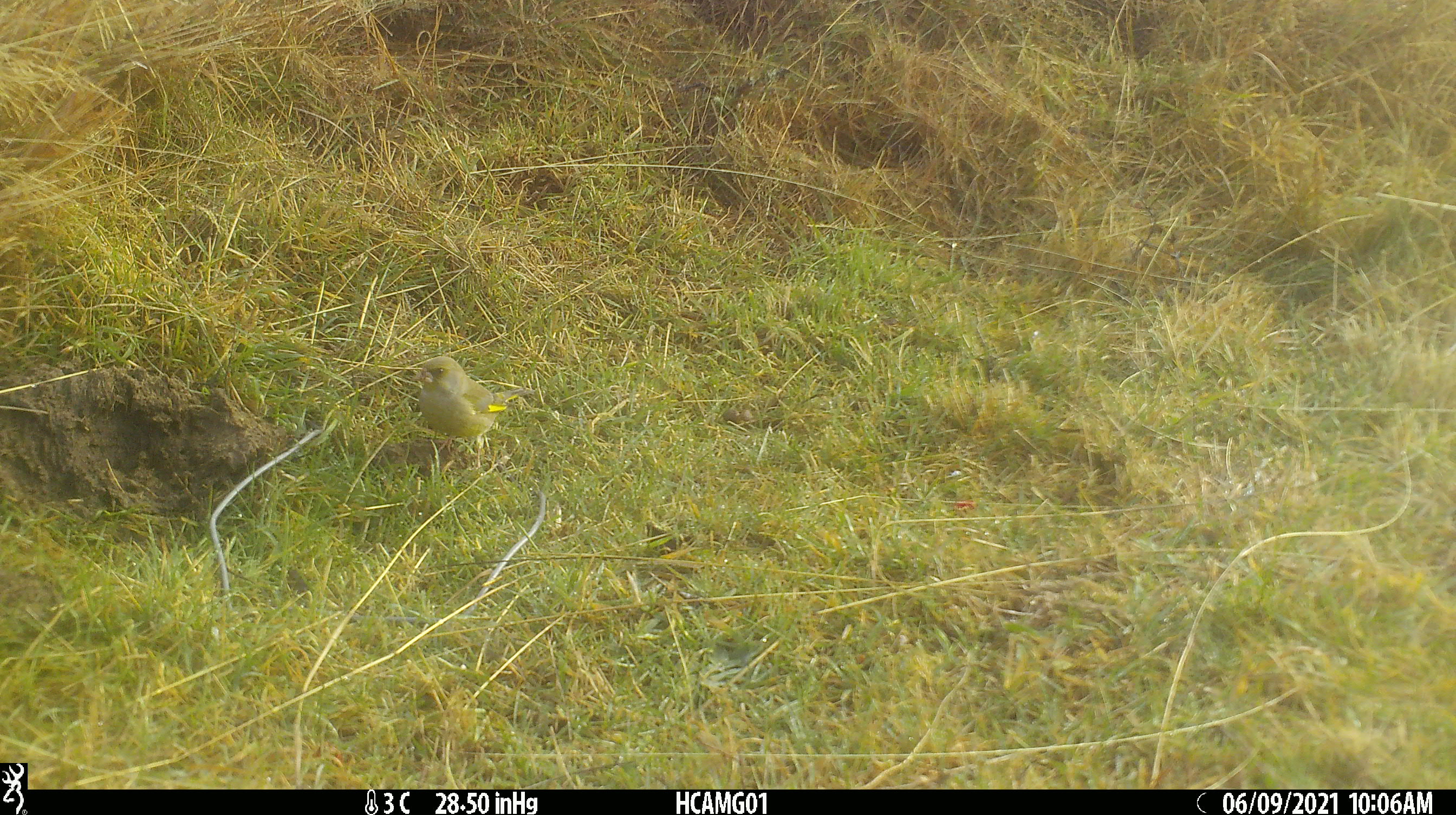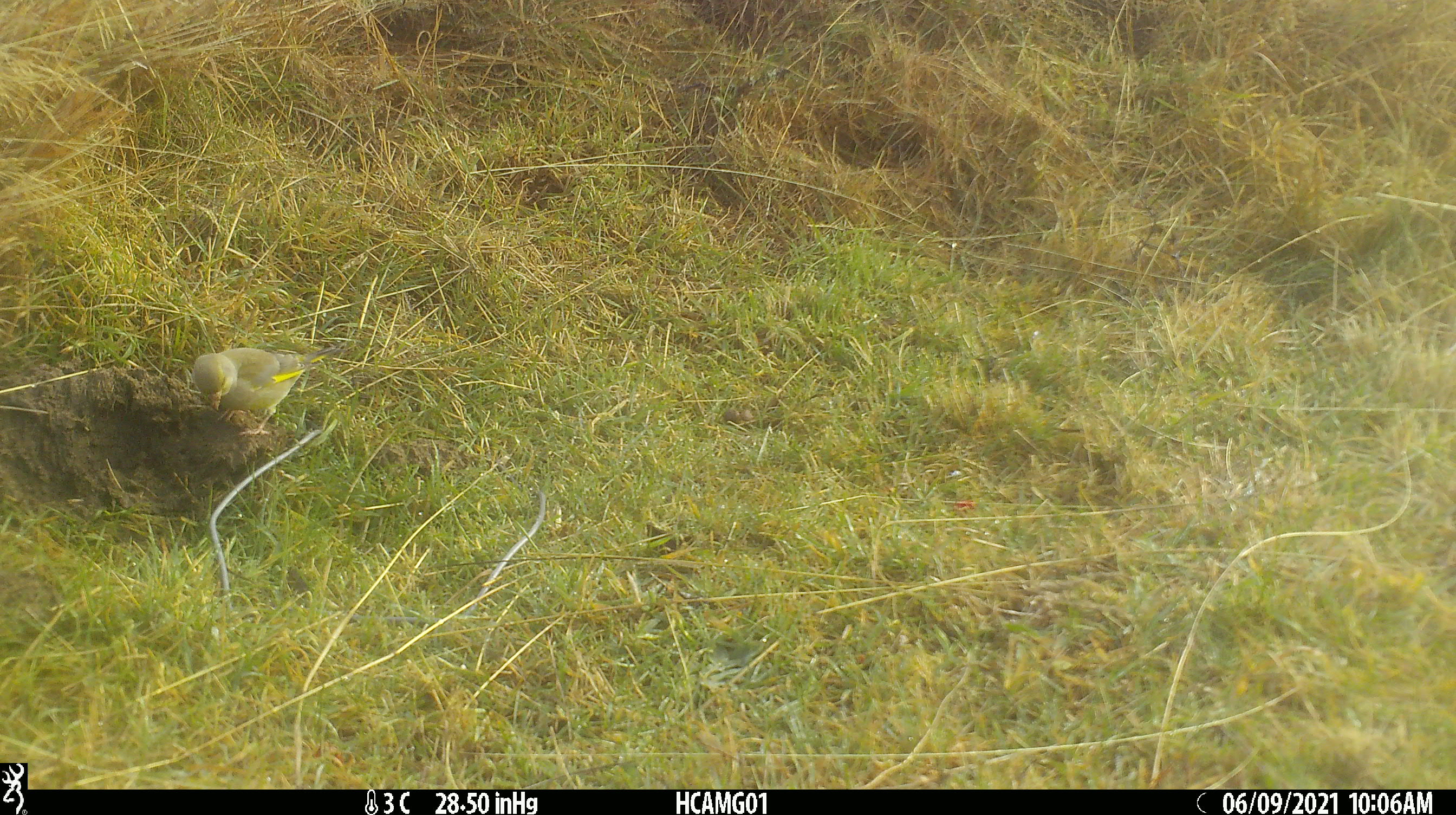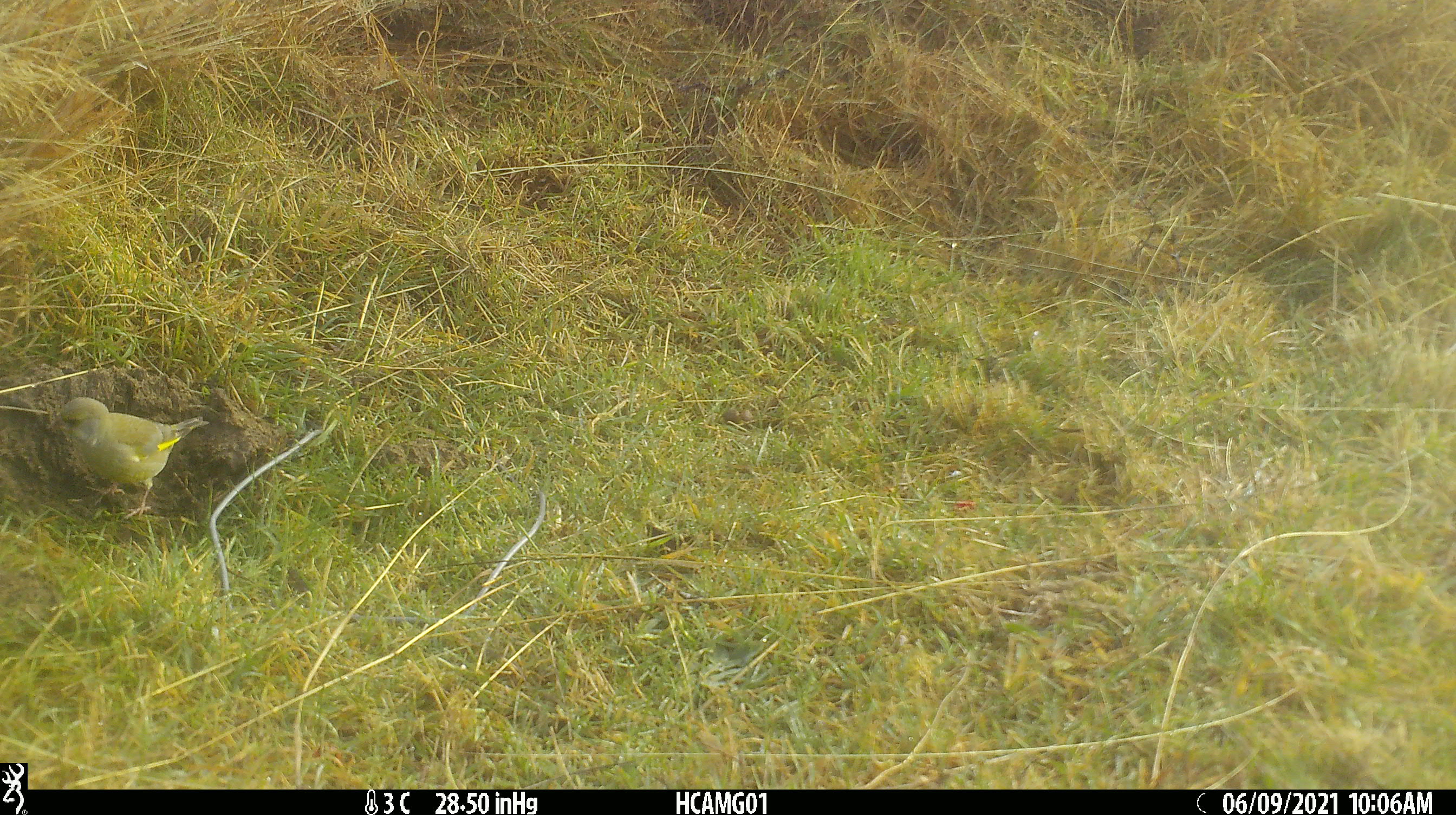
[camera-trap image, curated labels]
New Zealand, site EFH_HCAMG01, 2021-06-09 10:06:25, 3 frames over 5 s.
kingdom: Animalia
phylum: Chordata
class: Aves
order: Passeriformes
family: Fringillidae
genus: Chloris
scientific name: Chloris chloris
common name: greenfinch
Greenfinch (Chloris chloris).